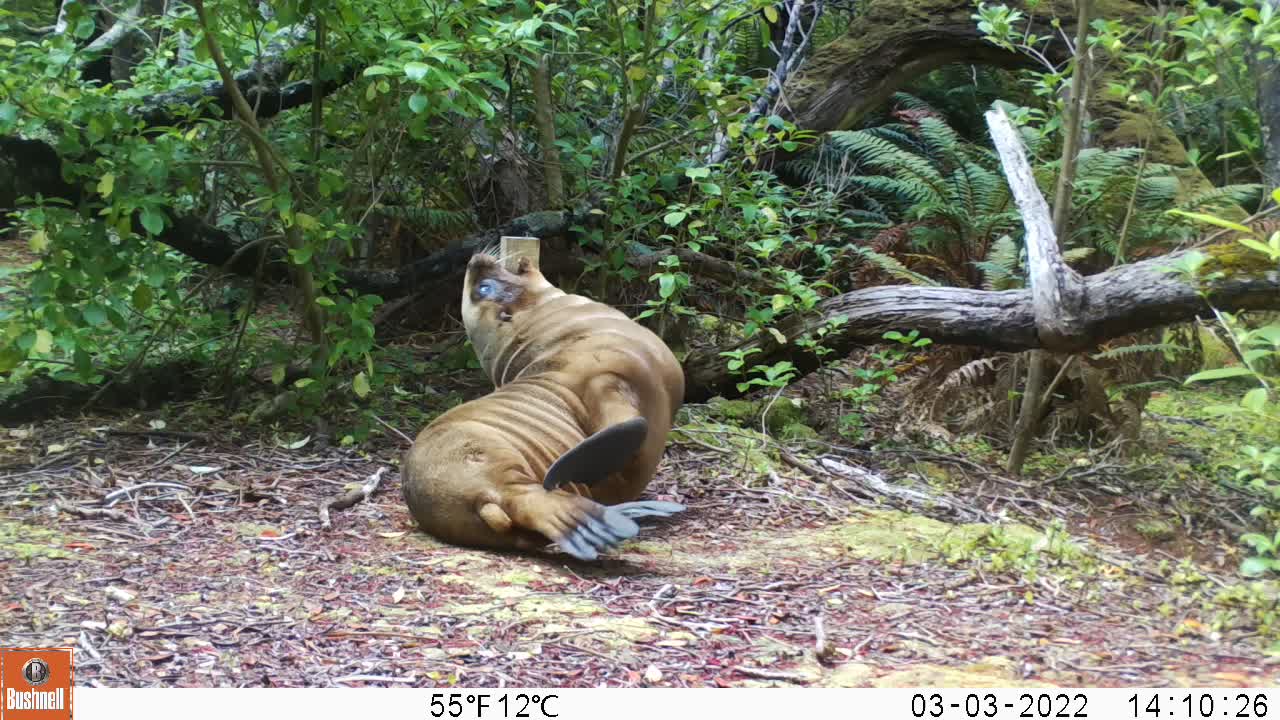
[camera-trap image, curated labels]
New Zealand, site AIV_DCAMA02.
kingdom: Animalia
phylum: Chordata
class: Mammalia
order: Carnivora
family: Otariidae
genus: Phocarctos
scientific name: Phocarctos hookeri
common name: new zealand sea lion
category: sealion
Sealion (new zealand sea lion) (Phocarctos hookeri).